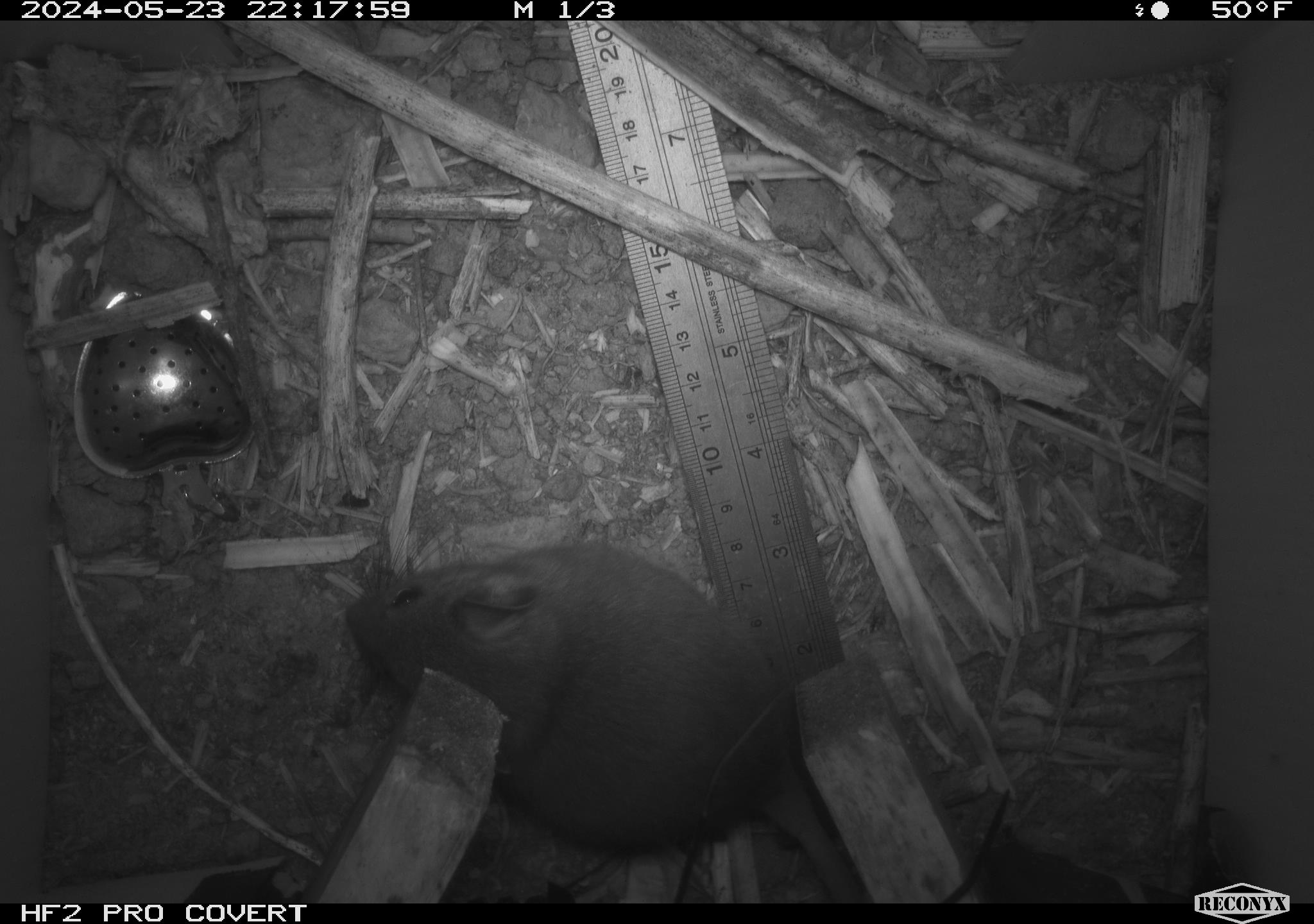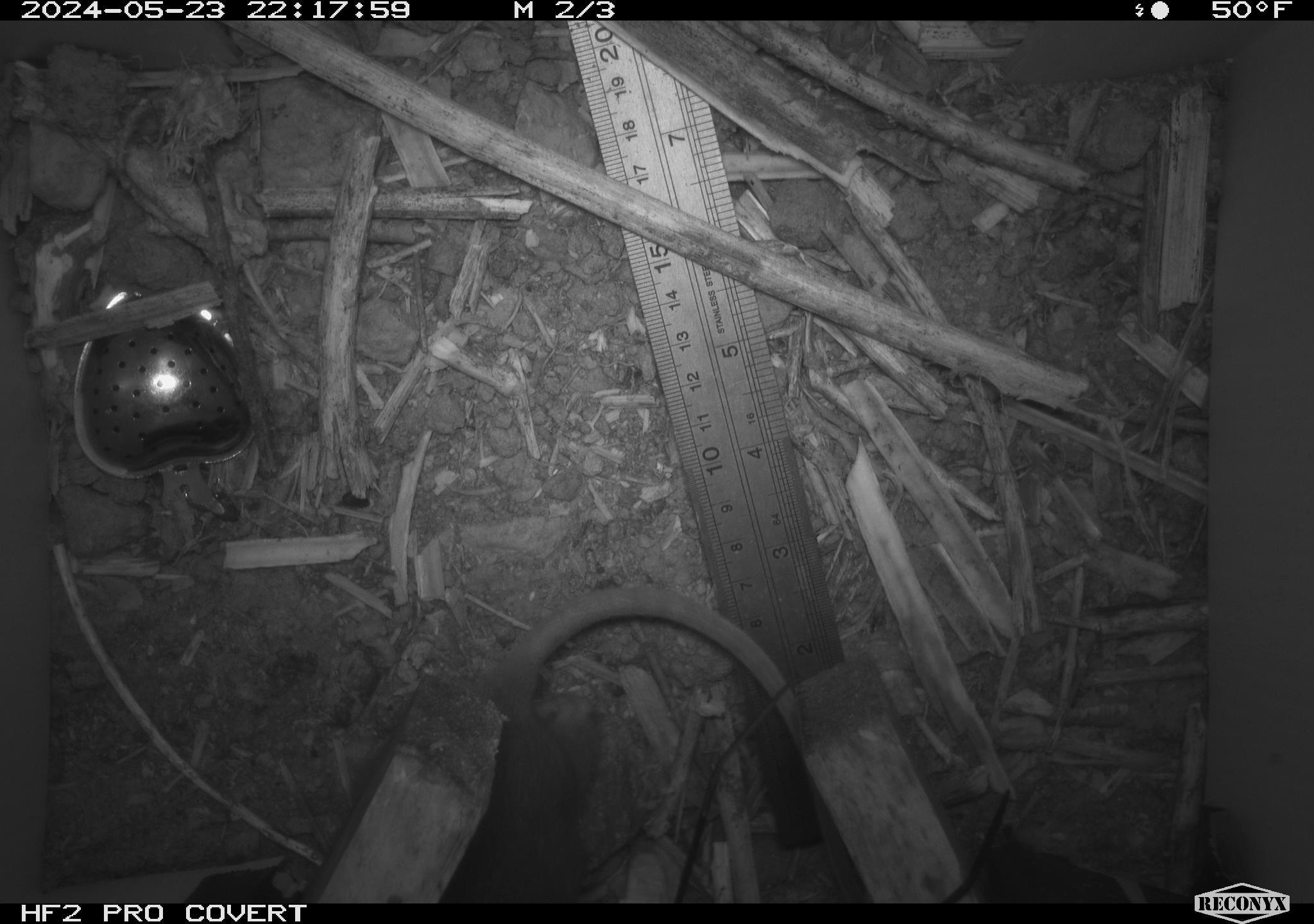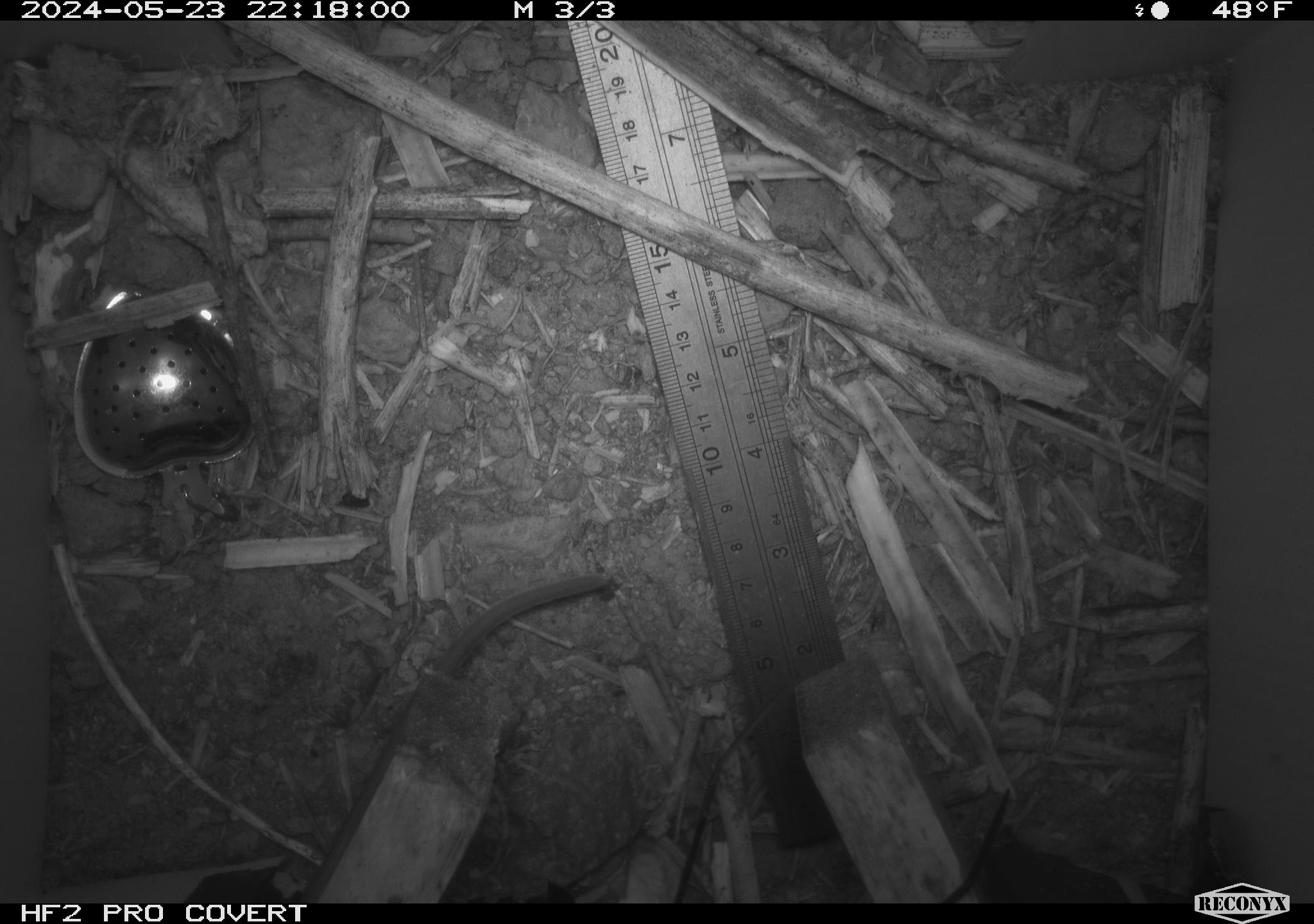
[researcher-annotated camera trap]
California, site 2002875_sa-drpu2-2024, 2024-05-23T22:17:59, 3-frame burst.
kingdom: Animalia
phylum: Chordata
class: Mammalia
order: Rodentia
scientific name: Rodentia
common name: rodent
Rodent (Rodentia).